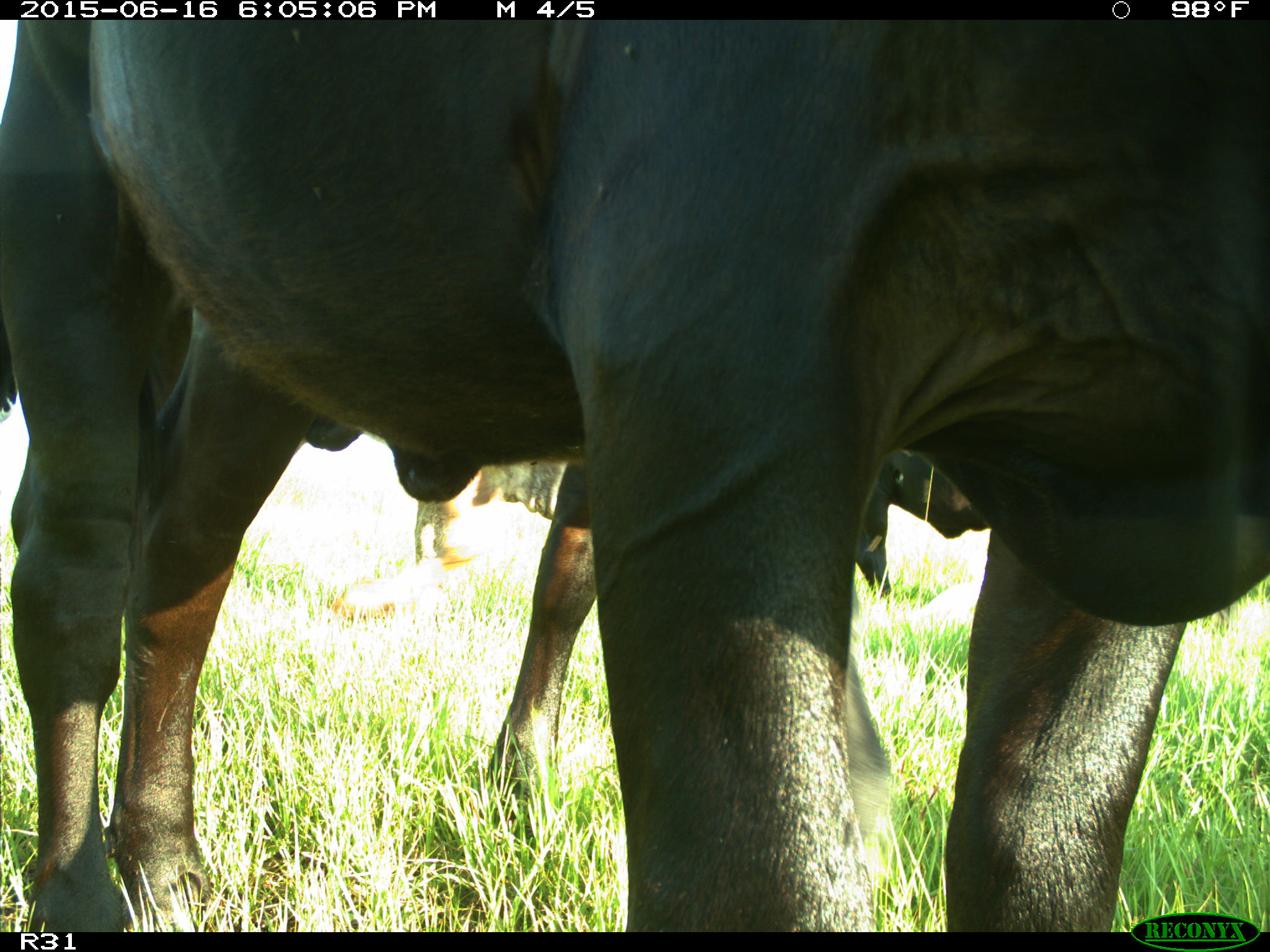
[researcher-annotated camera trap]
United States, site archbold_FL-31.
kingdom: Animalia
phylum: Chordata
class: Mammalia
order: Artiodactyla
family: Bovidae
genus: Bos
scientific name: Bos taurus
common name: domestic cow